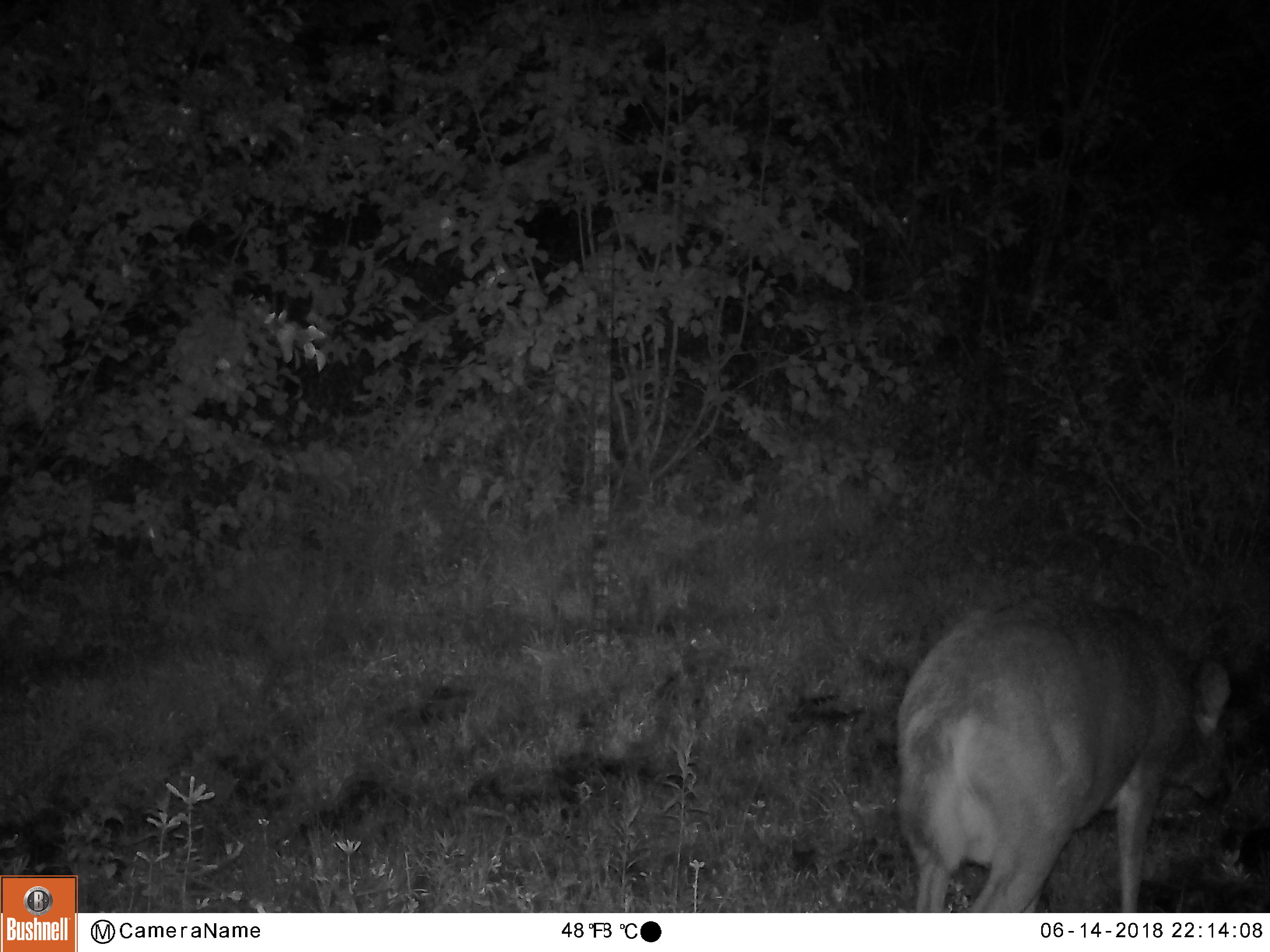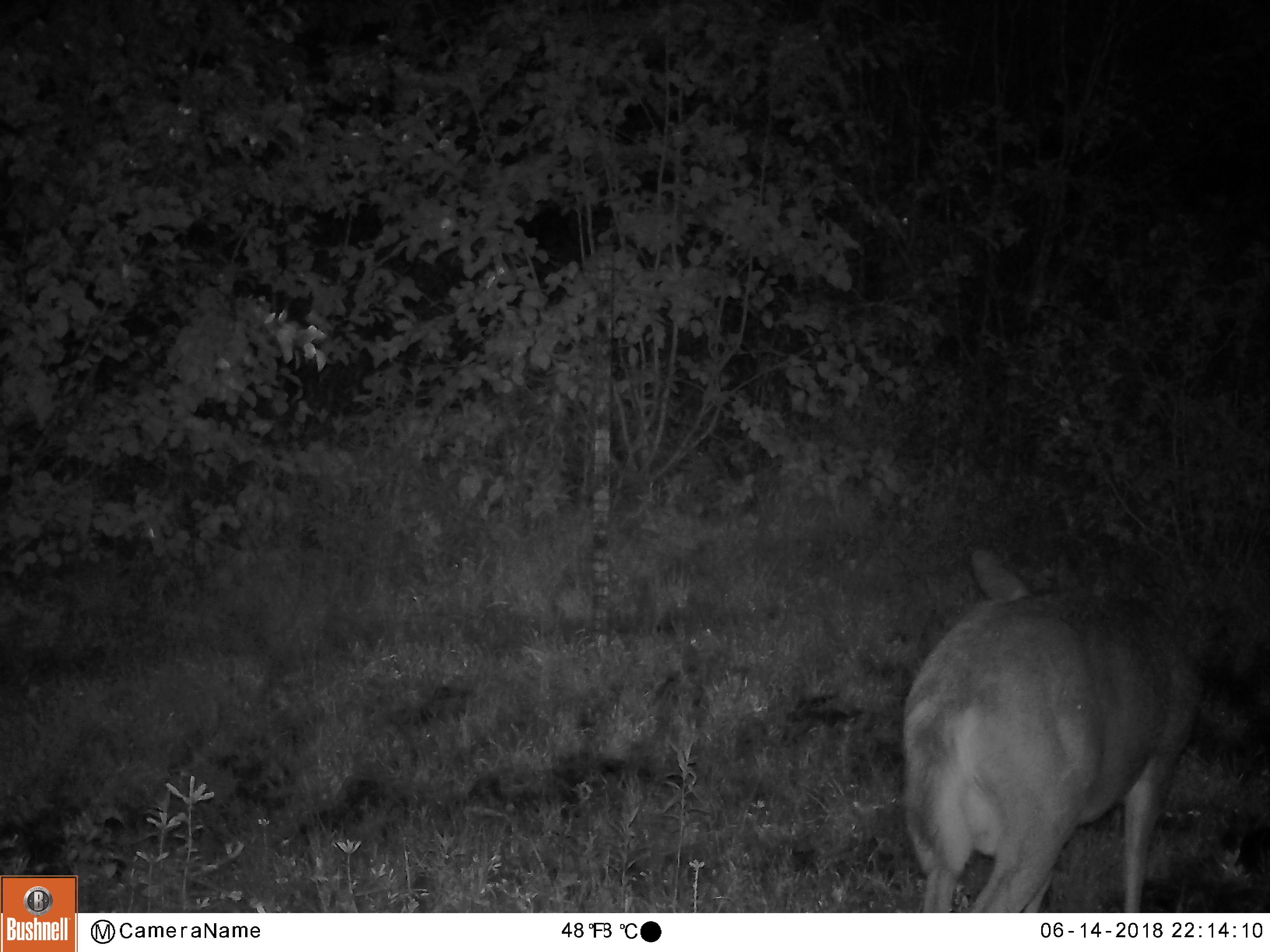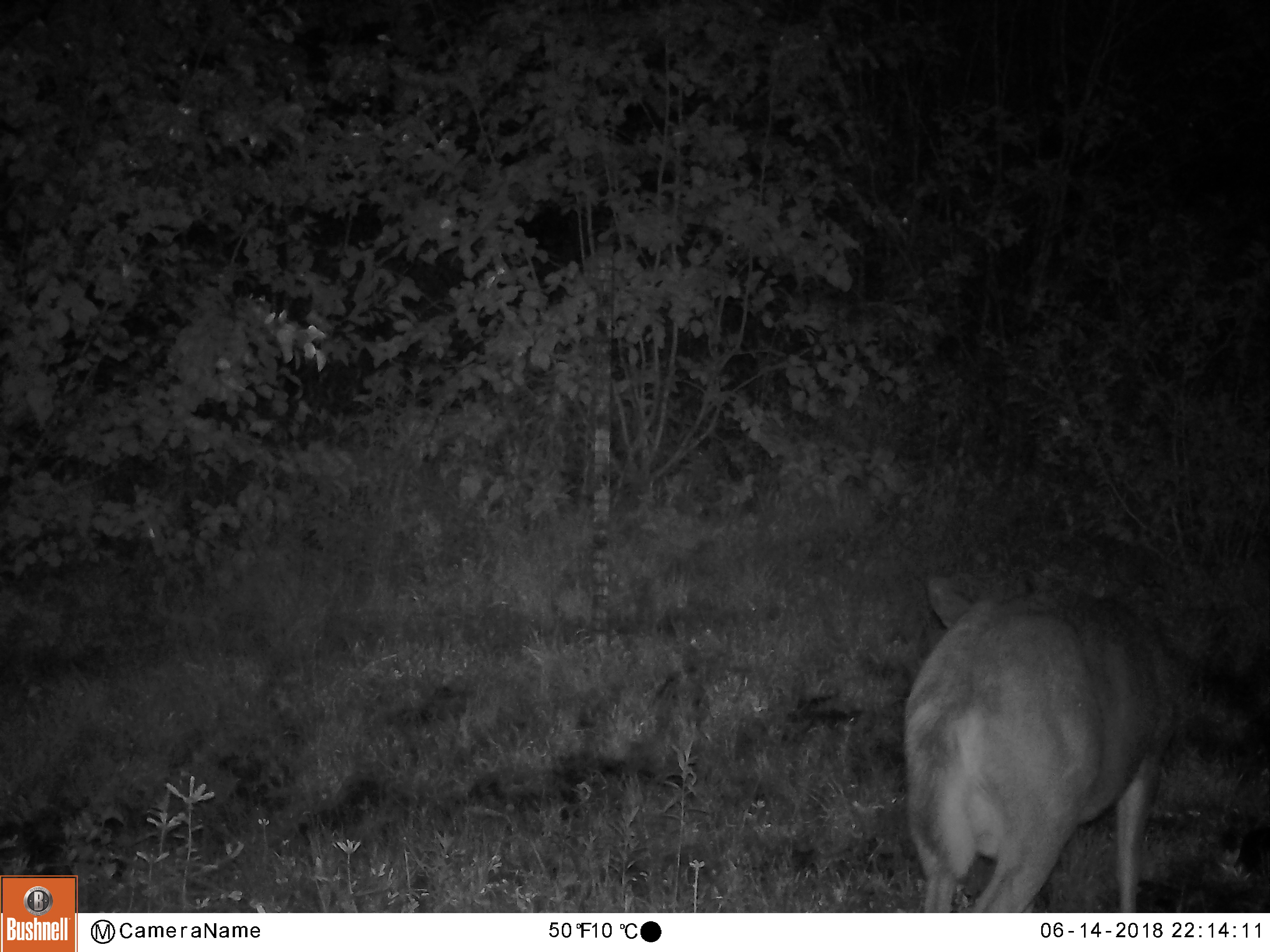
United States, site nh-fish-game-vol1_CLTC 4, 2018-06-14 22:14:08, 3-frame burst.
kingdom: Animalia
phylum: Chordata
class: Mammalia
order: Artiodactyla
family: Cervidae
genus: Odocoileus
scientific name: Odocoileus virginianus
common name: white-tailed deer